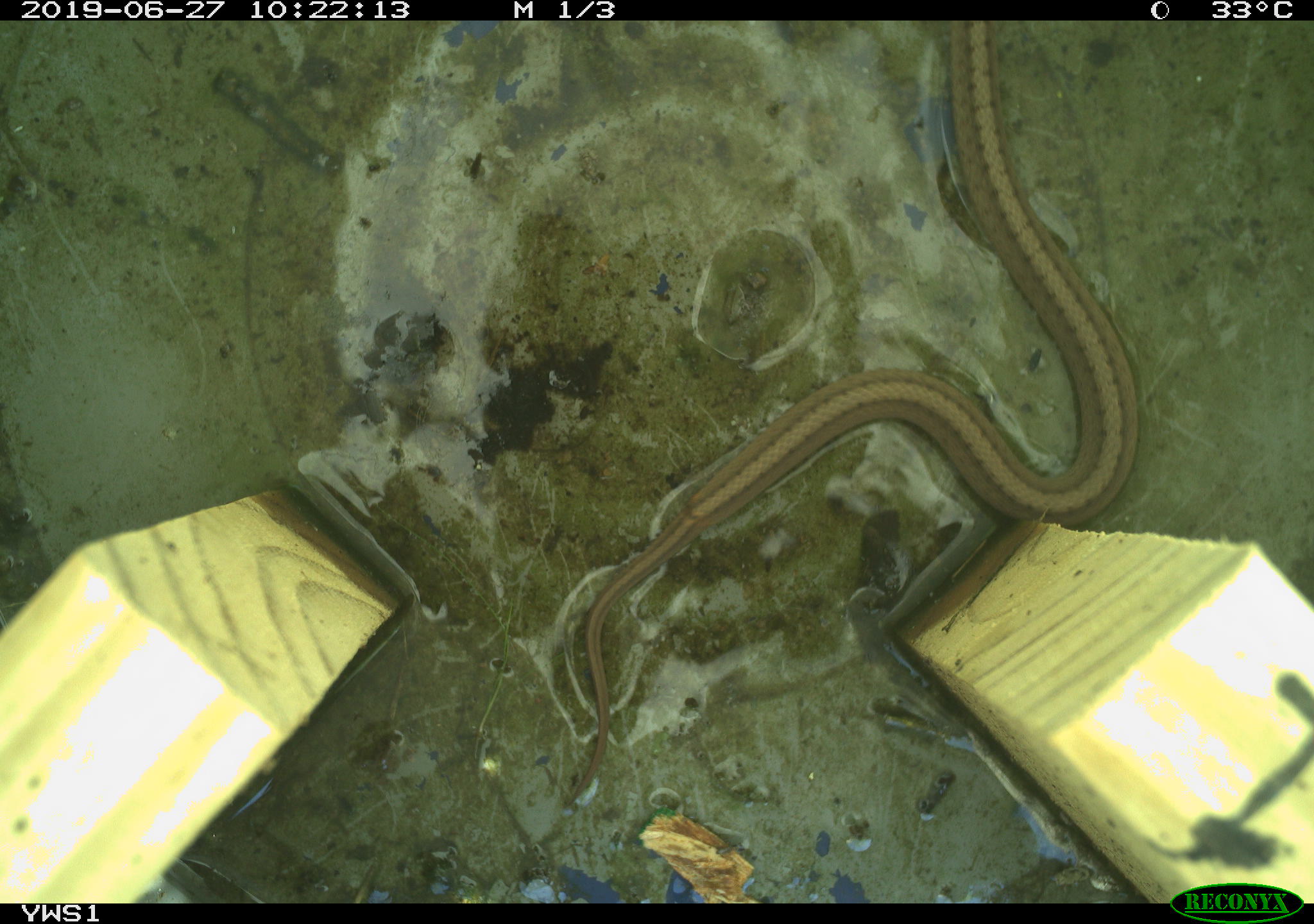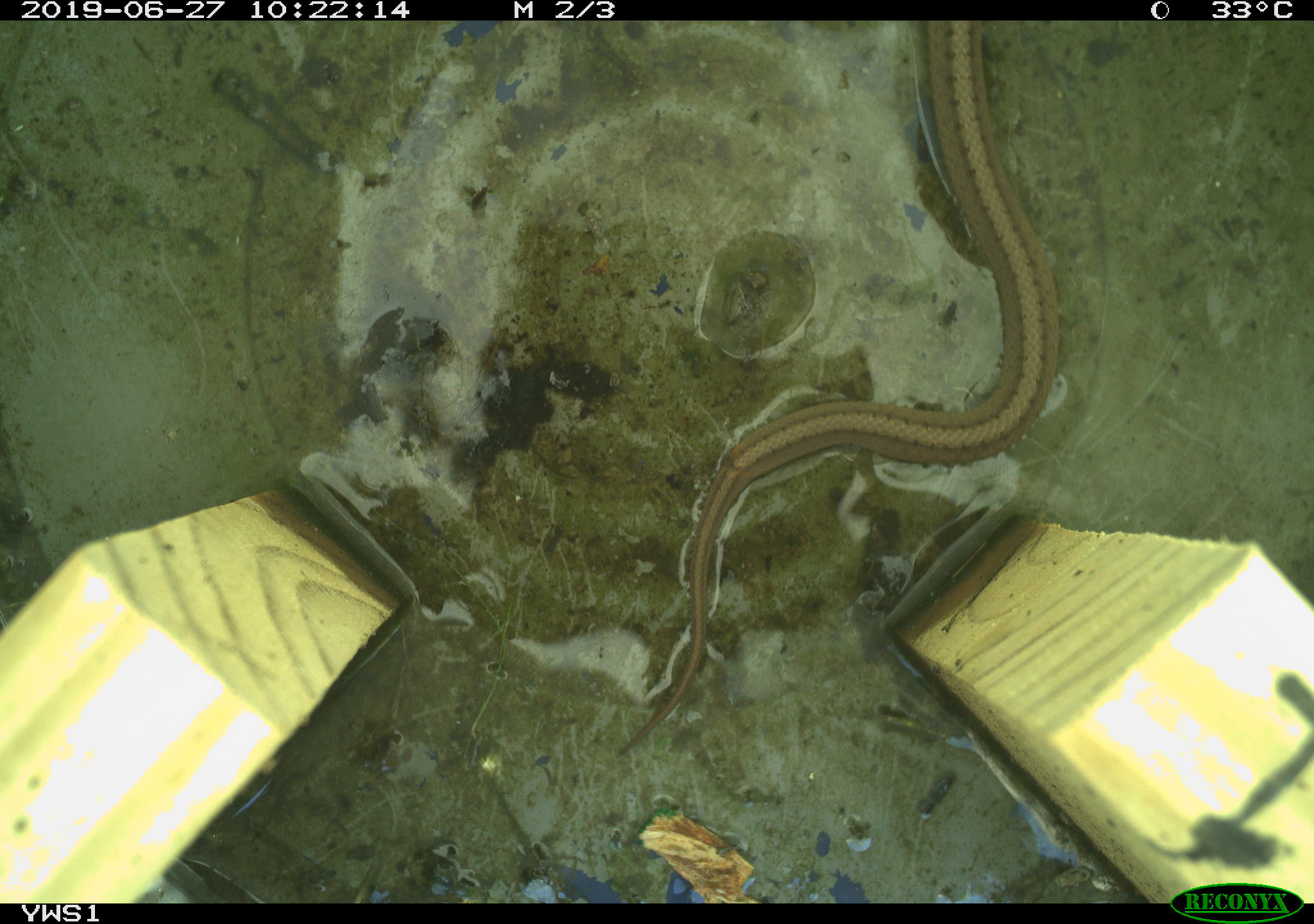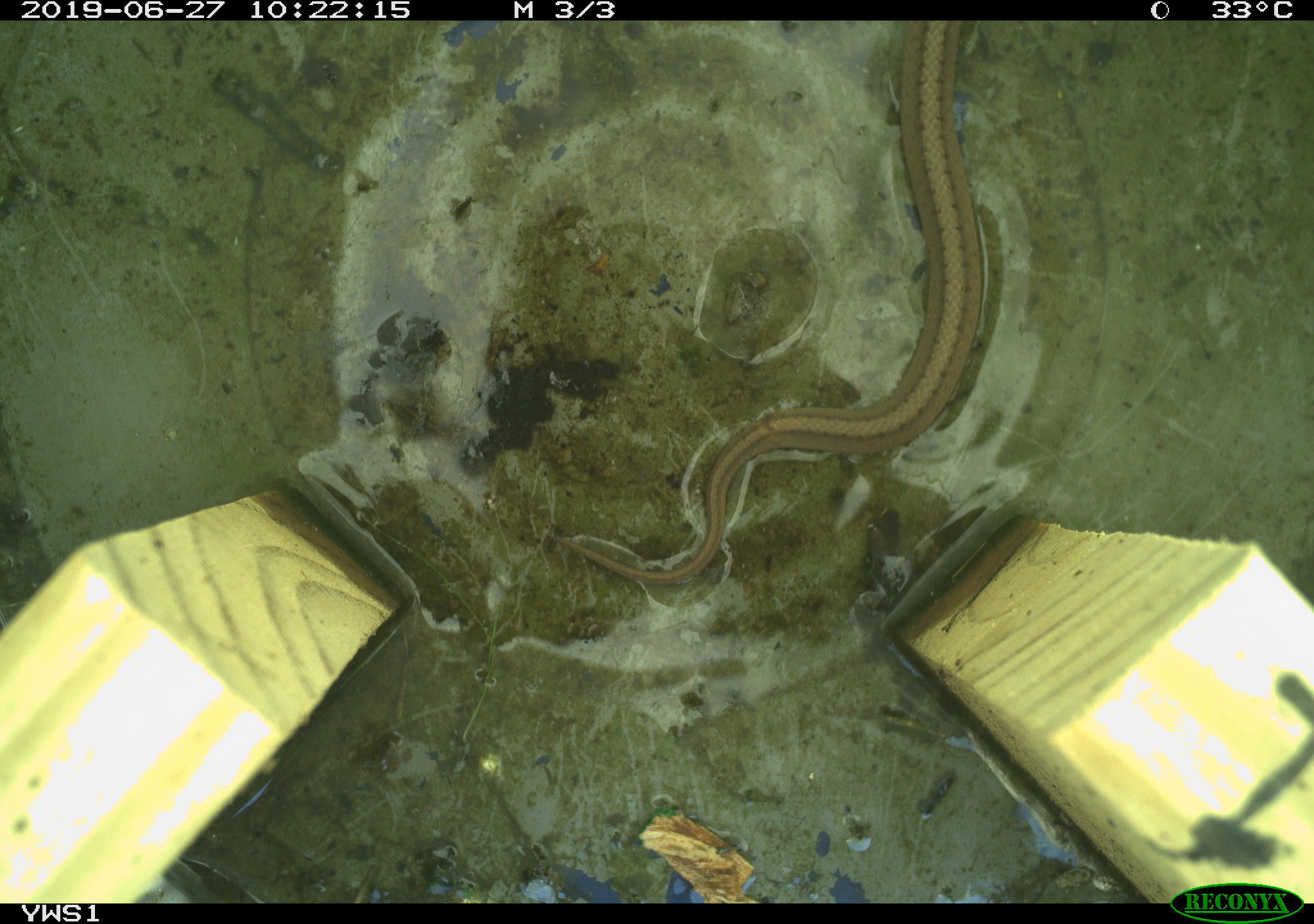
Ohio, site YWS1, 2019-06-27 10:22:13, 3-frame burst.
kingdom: Animalia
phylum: Chordata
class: Reptilia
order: Squamata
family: Colubridae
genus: Storeria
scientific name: Storeria dekayi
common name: dekay's brownsnake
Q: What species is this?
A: Dekay's brownsnake (Storeria dekayi).